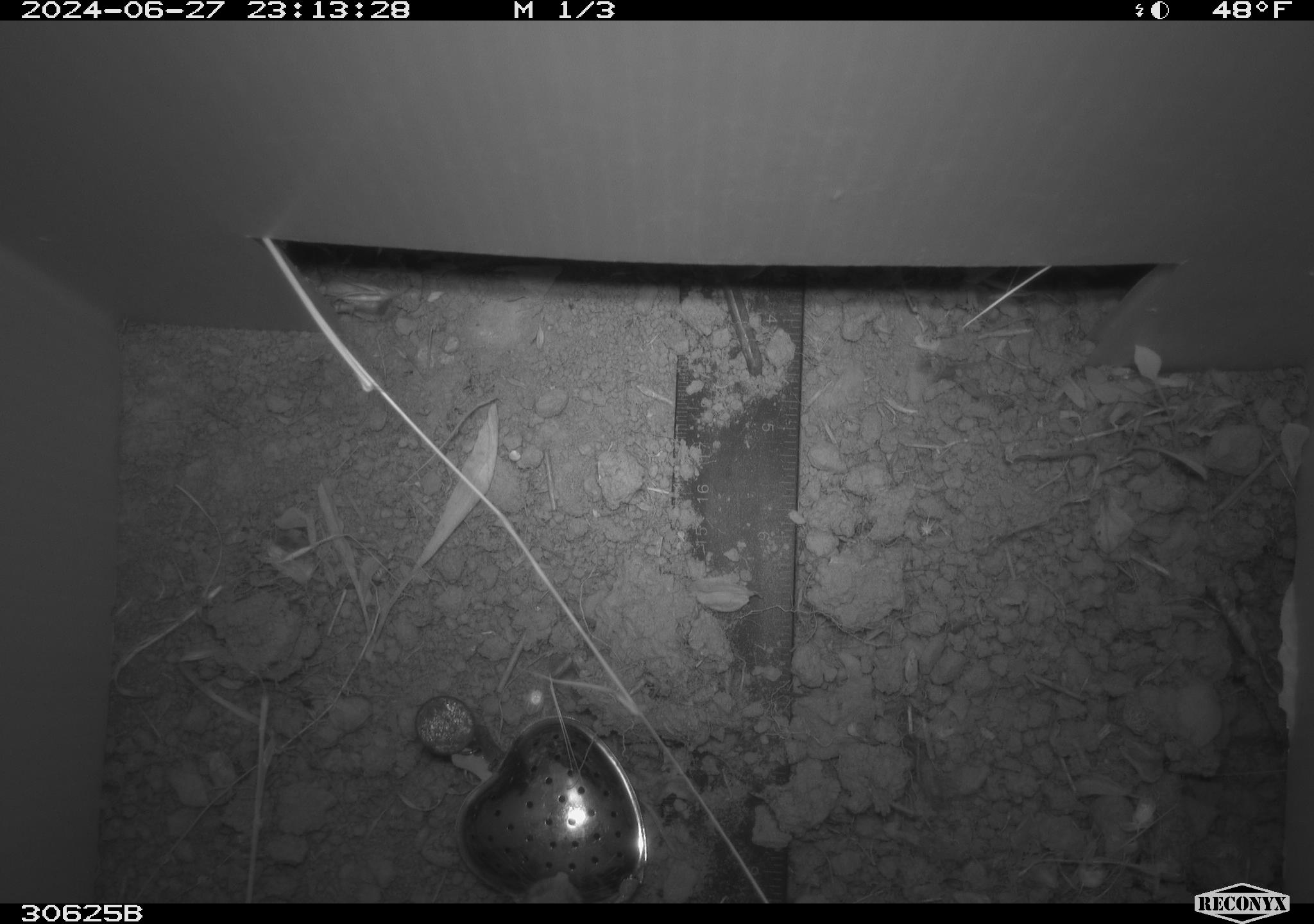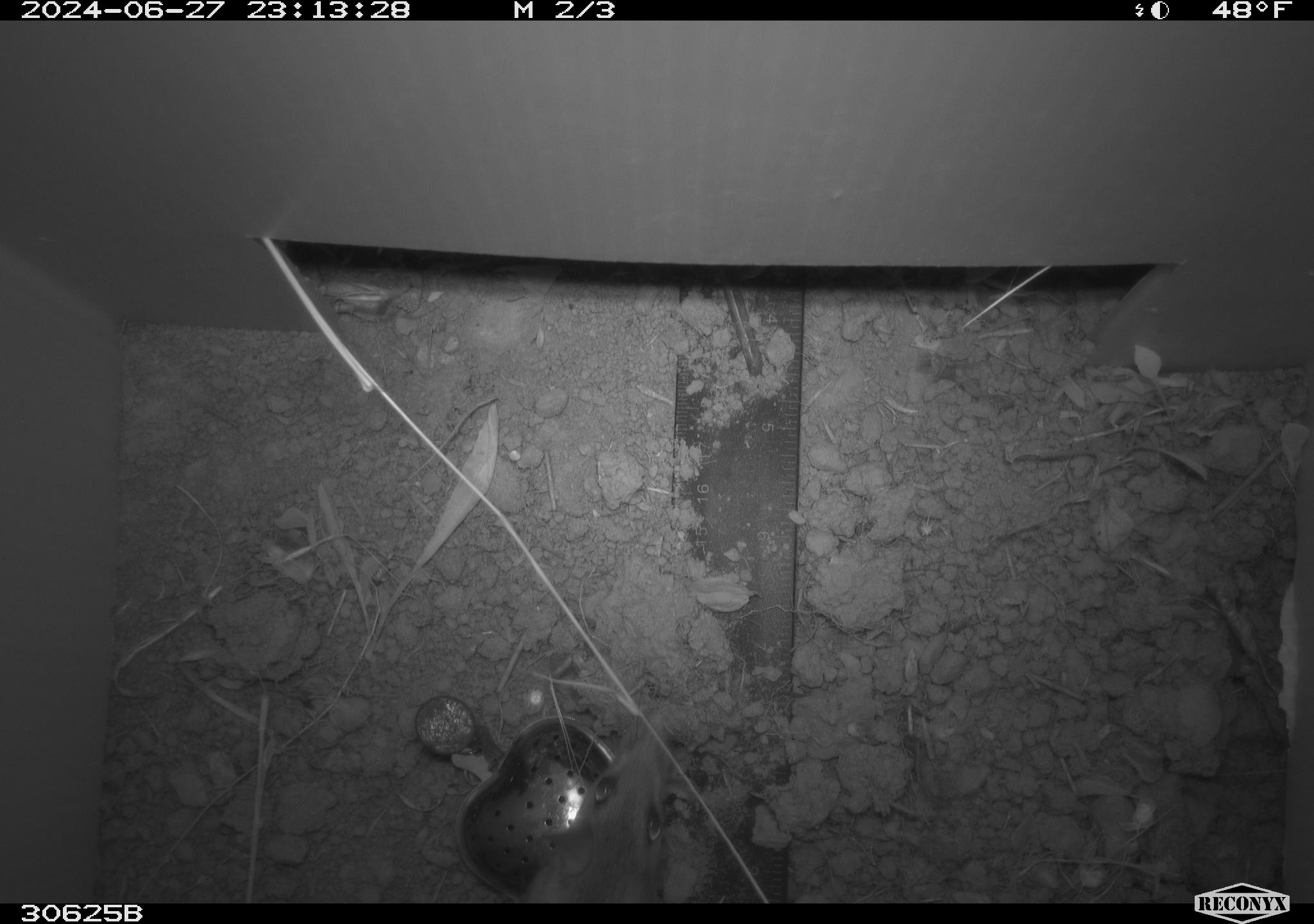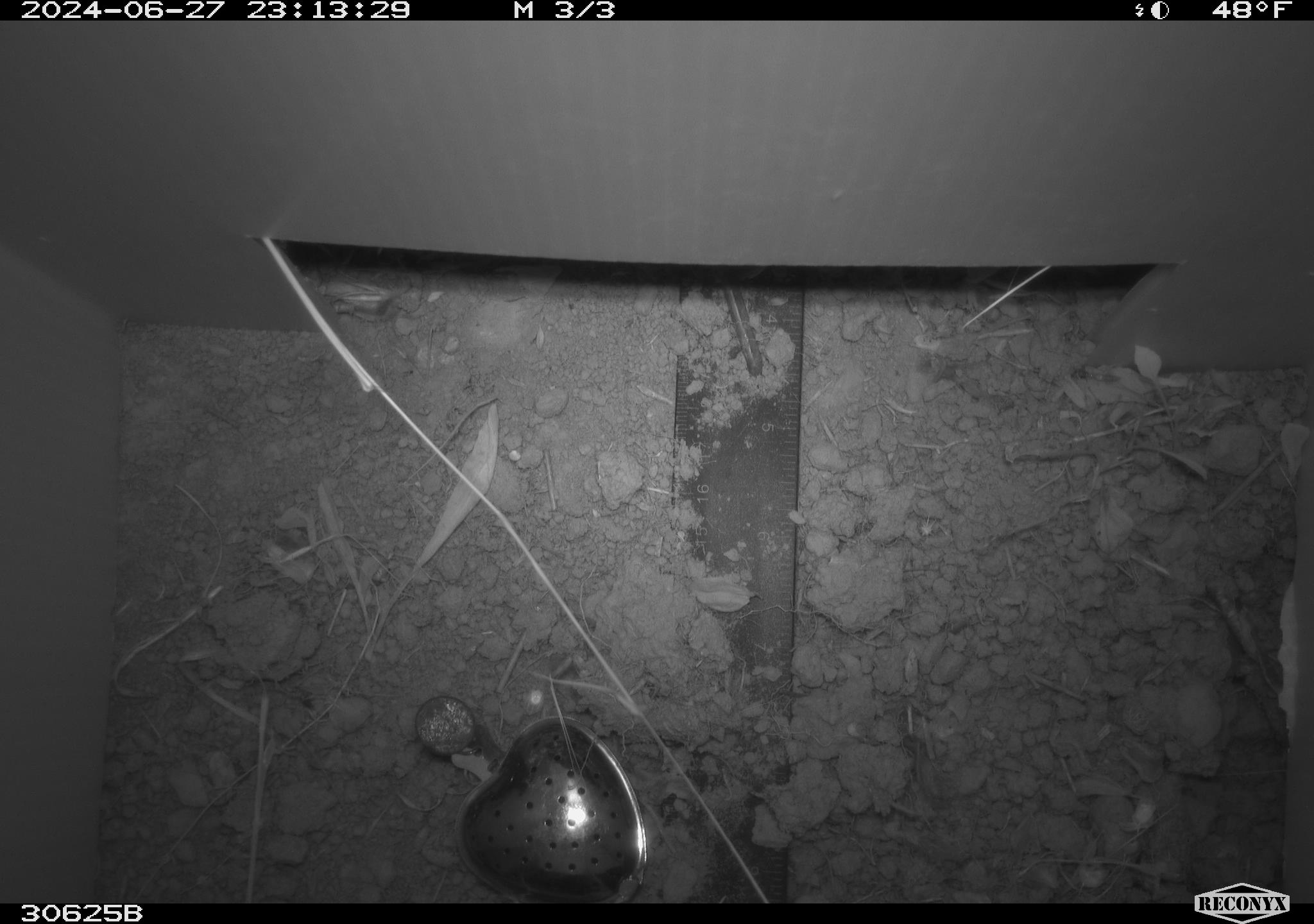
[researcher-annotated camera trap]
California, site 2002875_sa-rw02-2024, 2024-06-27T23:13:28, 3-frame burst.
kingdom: Animalia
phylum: Chordata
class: Mammalia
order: Rodentia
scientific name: Rodentia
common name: rodent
Rodent (Rodentia).